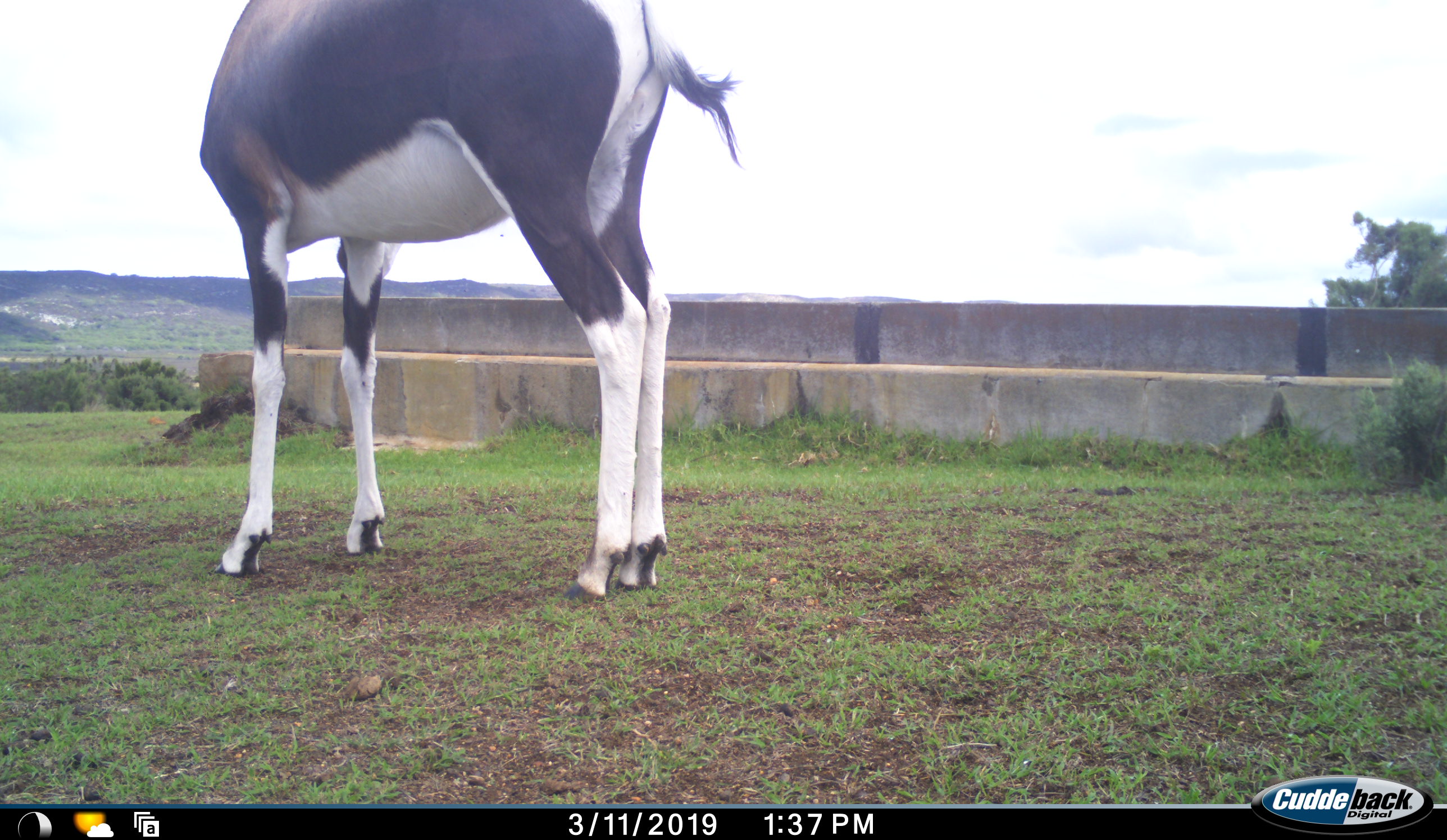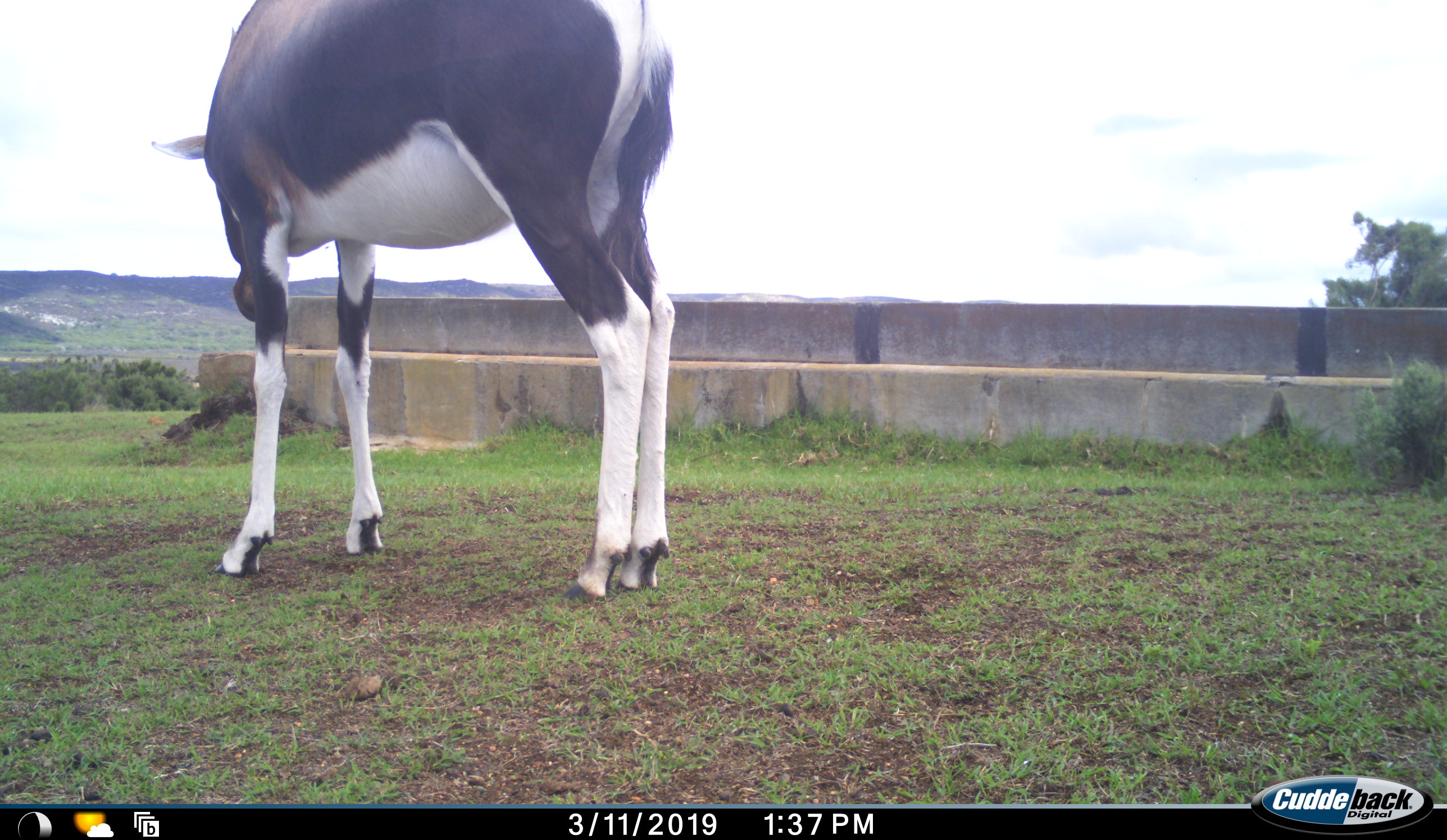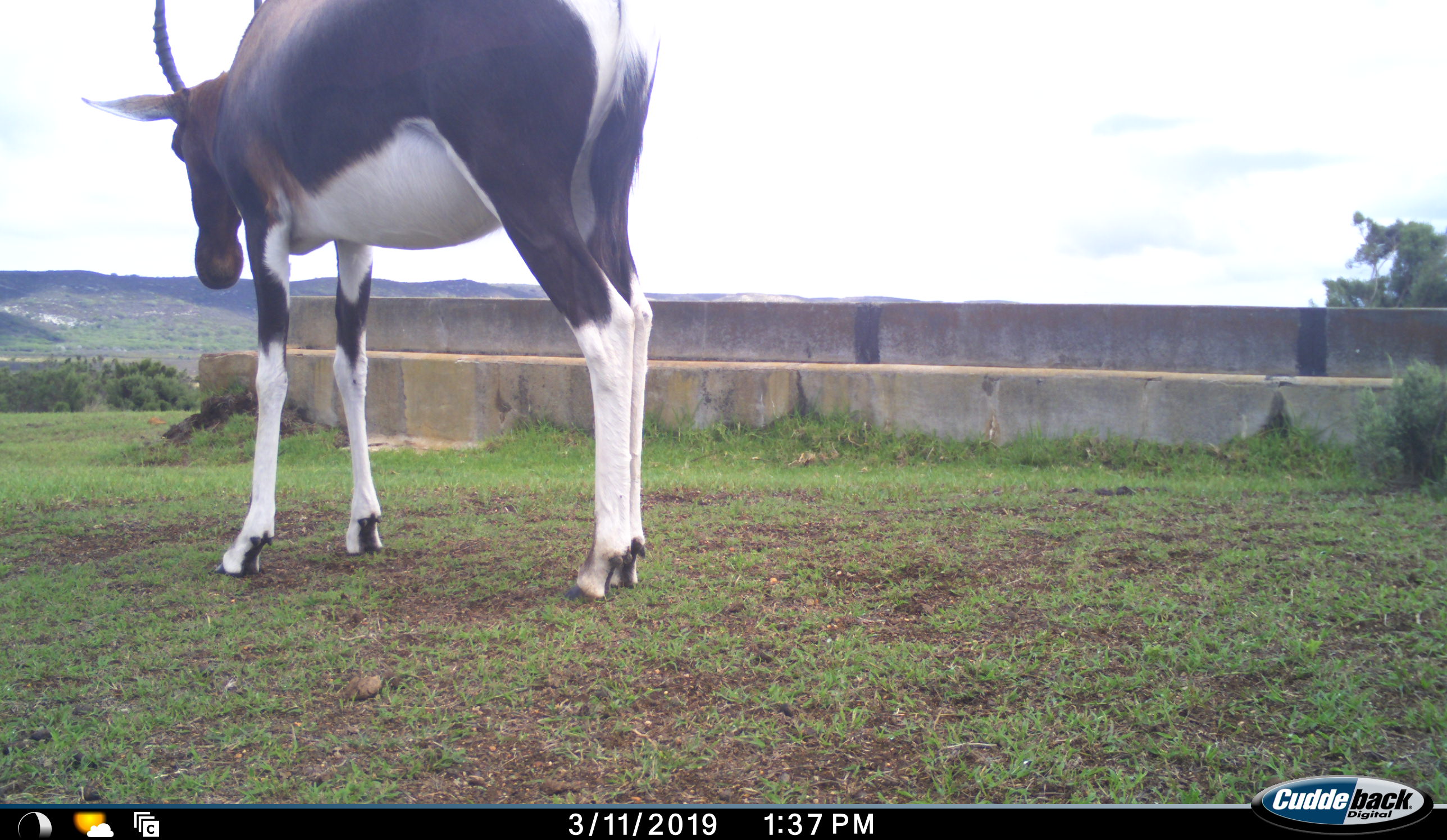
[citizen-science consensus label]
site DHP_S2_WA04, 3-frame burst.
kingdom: Animalia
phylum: Chordata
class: Mammalia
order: Artiodactyla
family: Bovidae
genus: Damaliscus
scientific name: Damaliscus pygargus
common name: bontebok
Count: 1.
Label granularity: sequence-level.